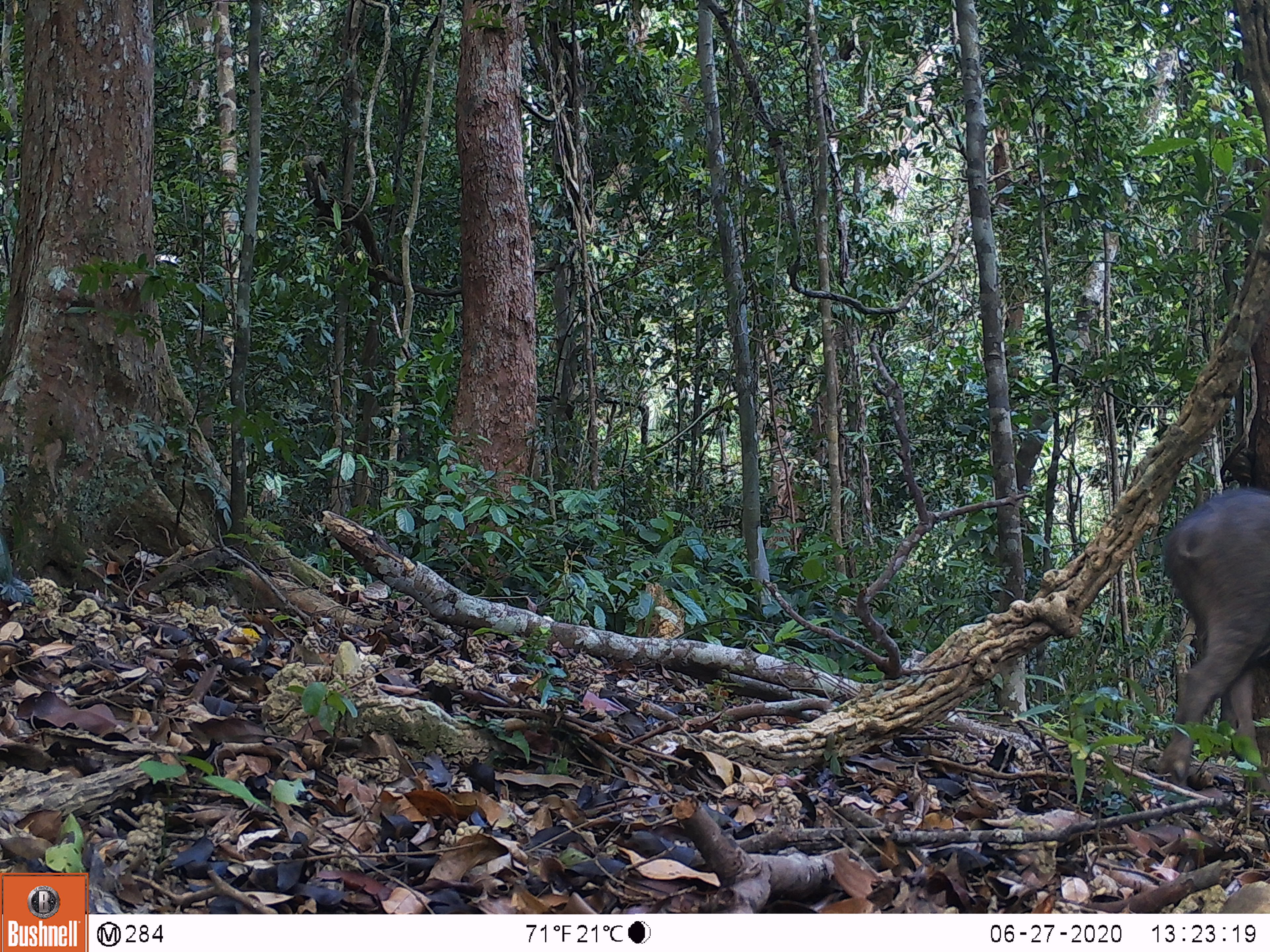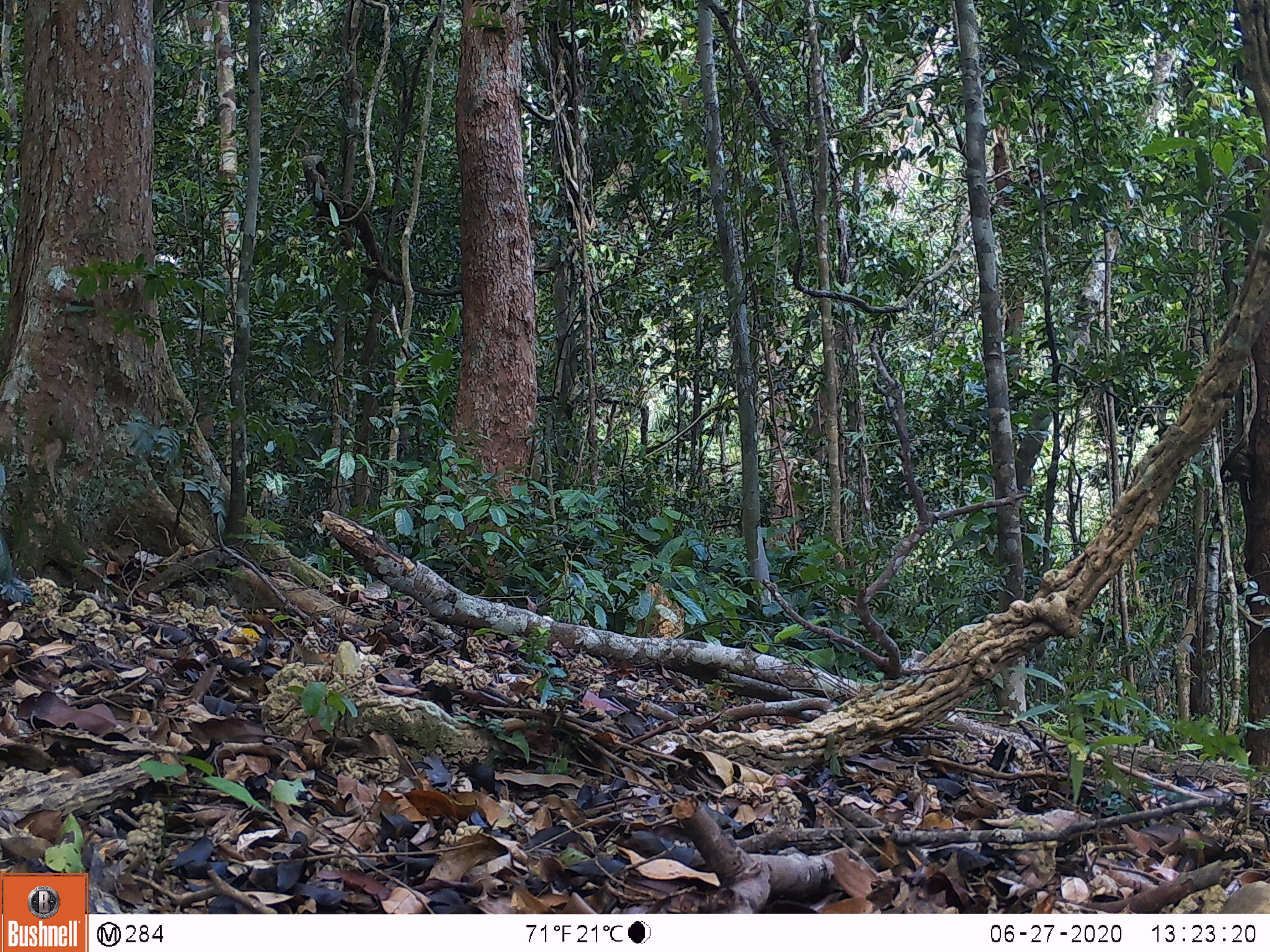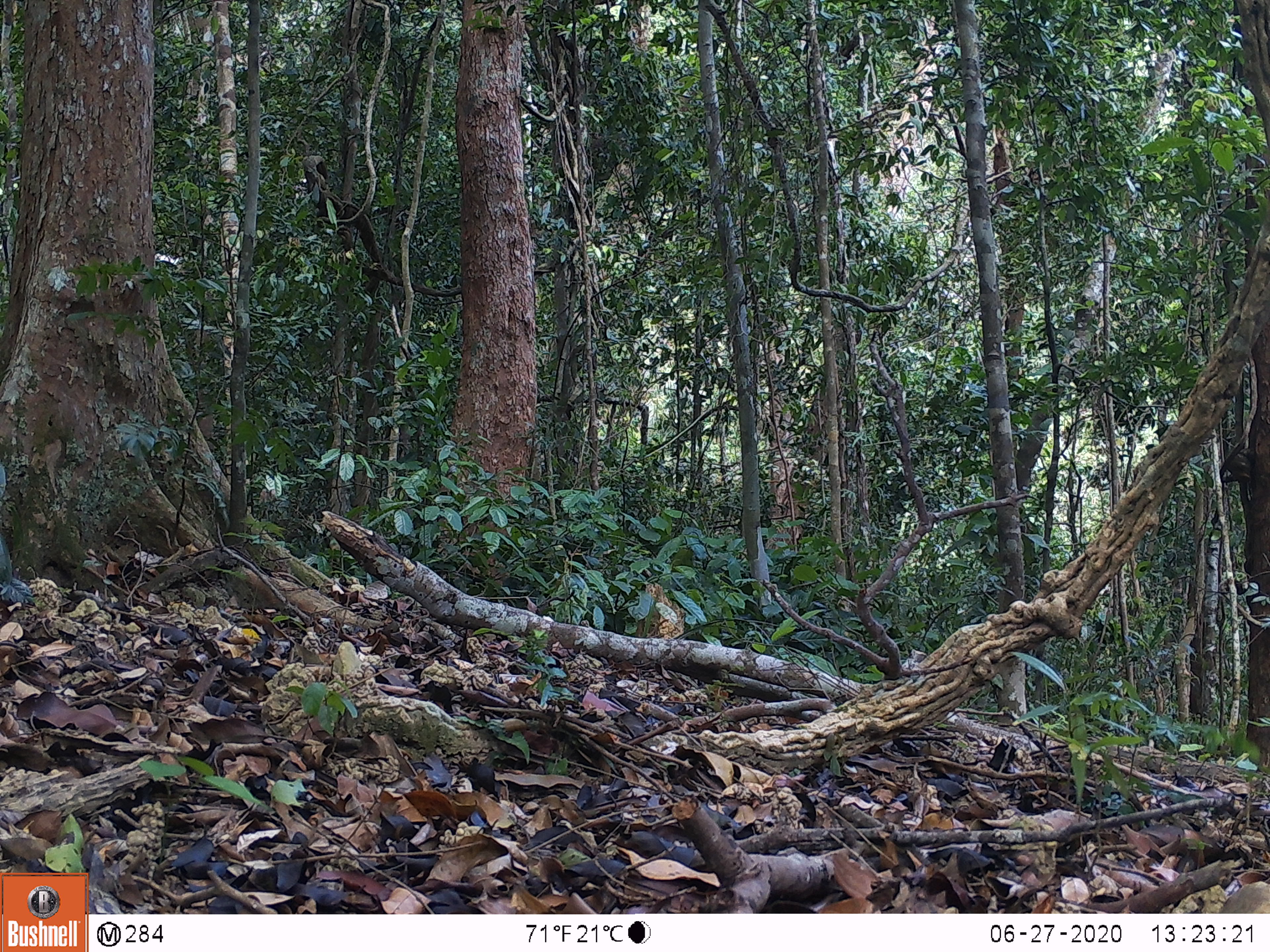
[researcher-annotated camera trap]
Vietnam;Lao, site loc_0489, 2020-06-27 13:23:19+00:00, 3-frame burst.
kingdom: Animalia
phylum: Chordata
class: Mammalia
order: Artiodactyla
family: Suidae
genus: Sus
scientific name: Sus scrofa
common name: eurasian wild pig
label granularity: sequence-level